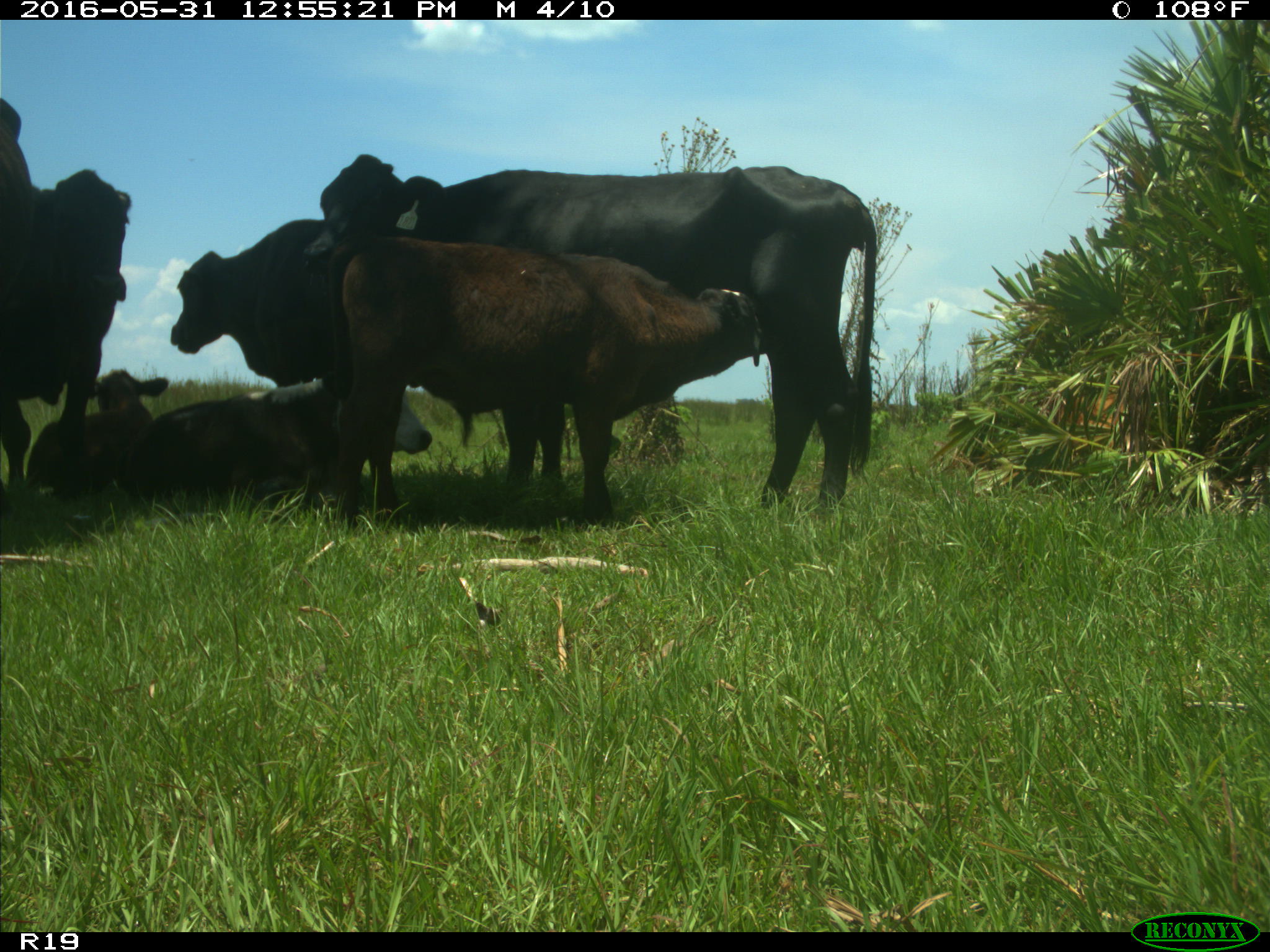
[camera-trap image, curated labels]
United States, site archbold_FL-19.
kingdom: Animalia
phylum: Chordata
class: Mammalia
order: Artiodactyla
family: Bovidae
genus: Bos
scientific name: Bos taurus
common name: domestic cow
Bos taurus (domestic cow).